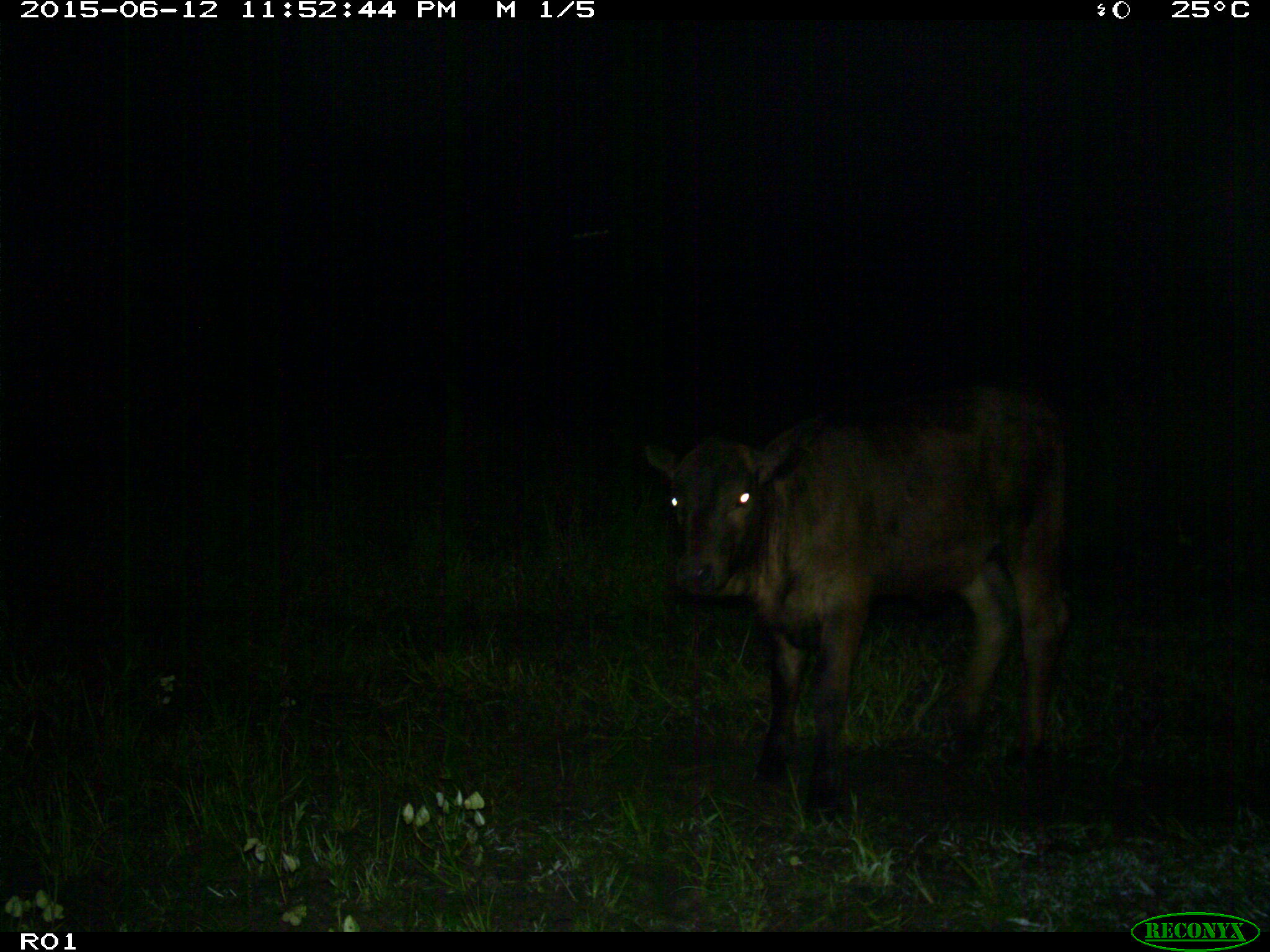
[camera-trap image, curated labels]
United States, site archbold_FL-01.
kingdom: Animalia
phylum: Chordata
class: Mammalia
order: Artiodactyla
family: Bovidae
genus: Bos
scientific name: Bos taurus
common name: domestic cow